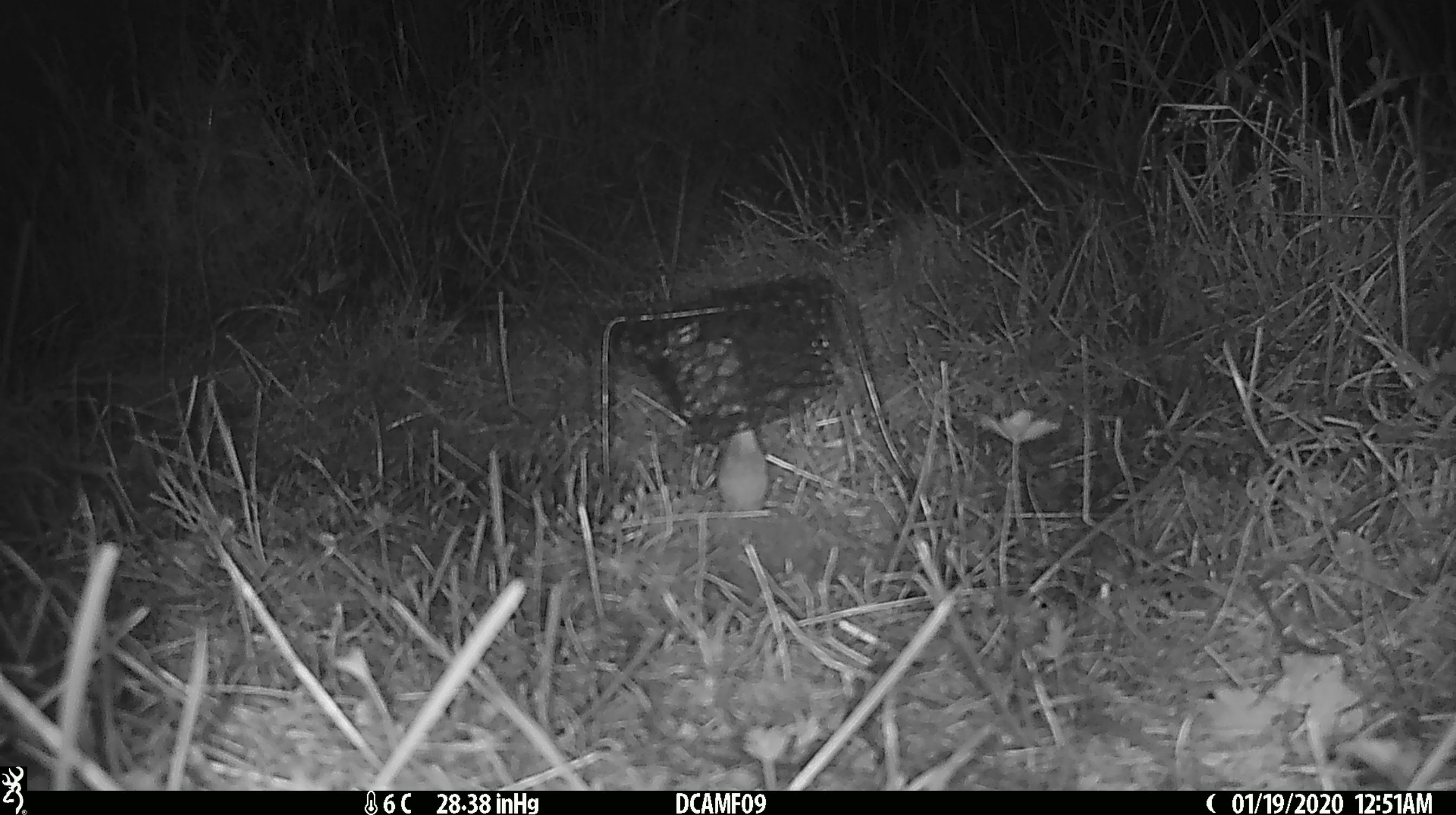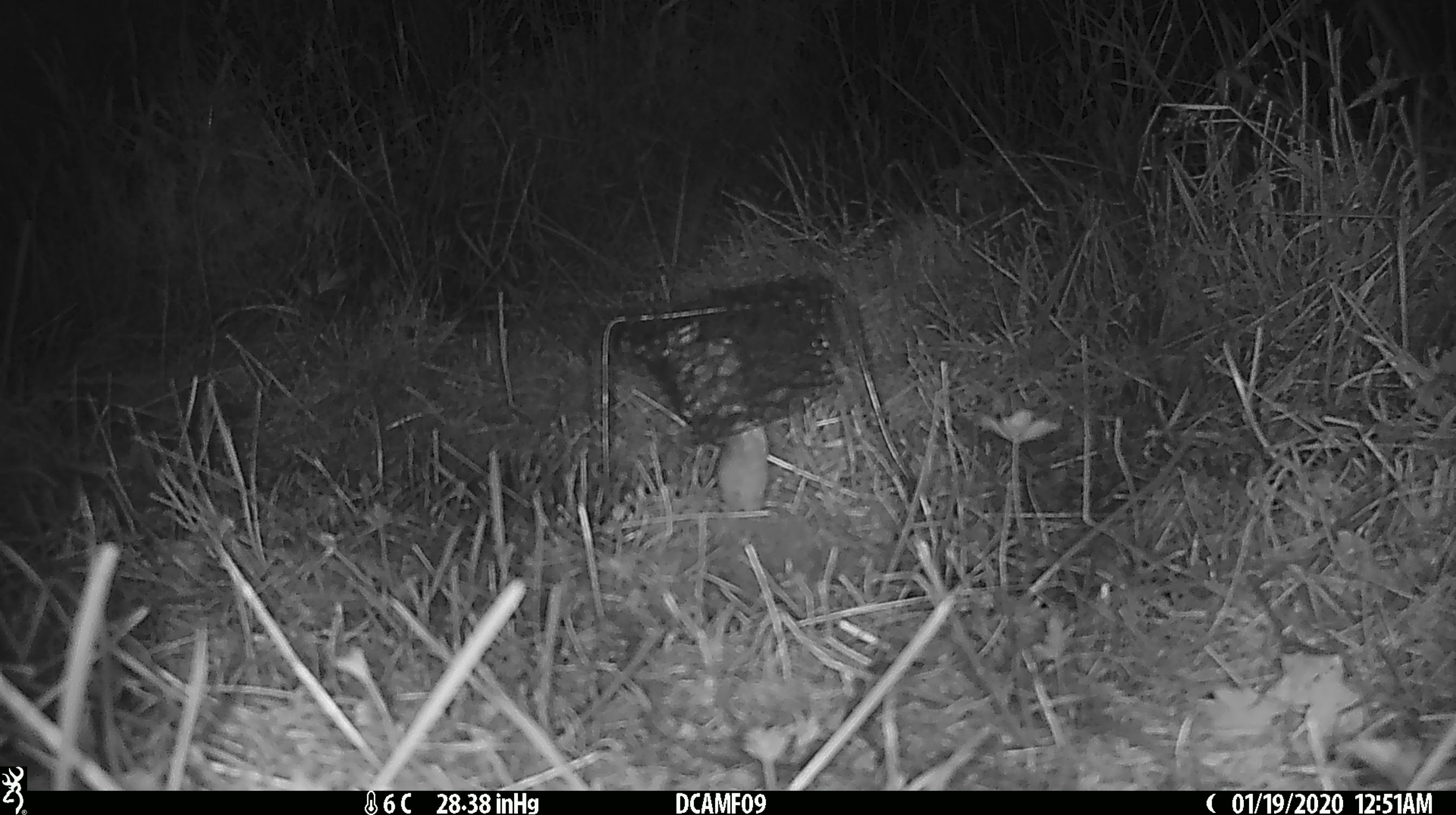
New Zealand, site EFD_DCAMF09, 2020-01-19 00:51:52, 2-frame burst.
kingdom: Animalia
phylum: Chordata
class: Mammalia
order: Rodentia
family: Muridae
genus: Mus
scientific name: Mus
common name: mouse